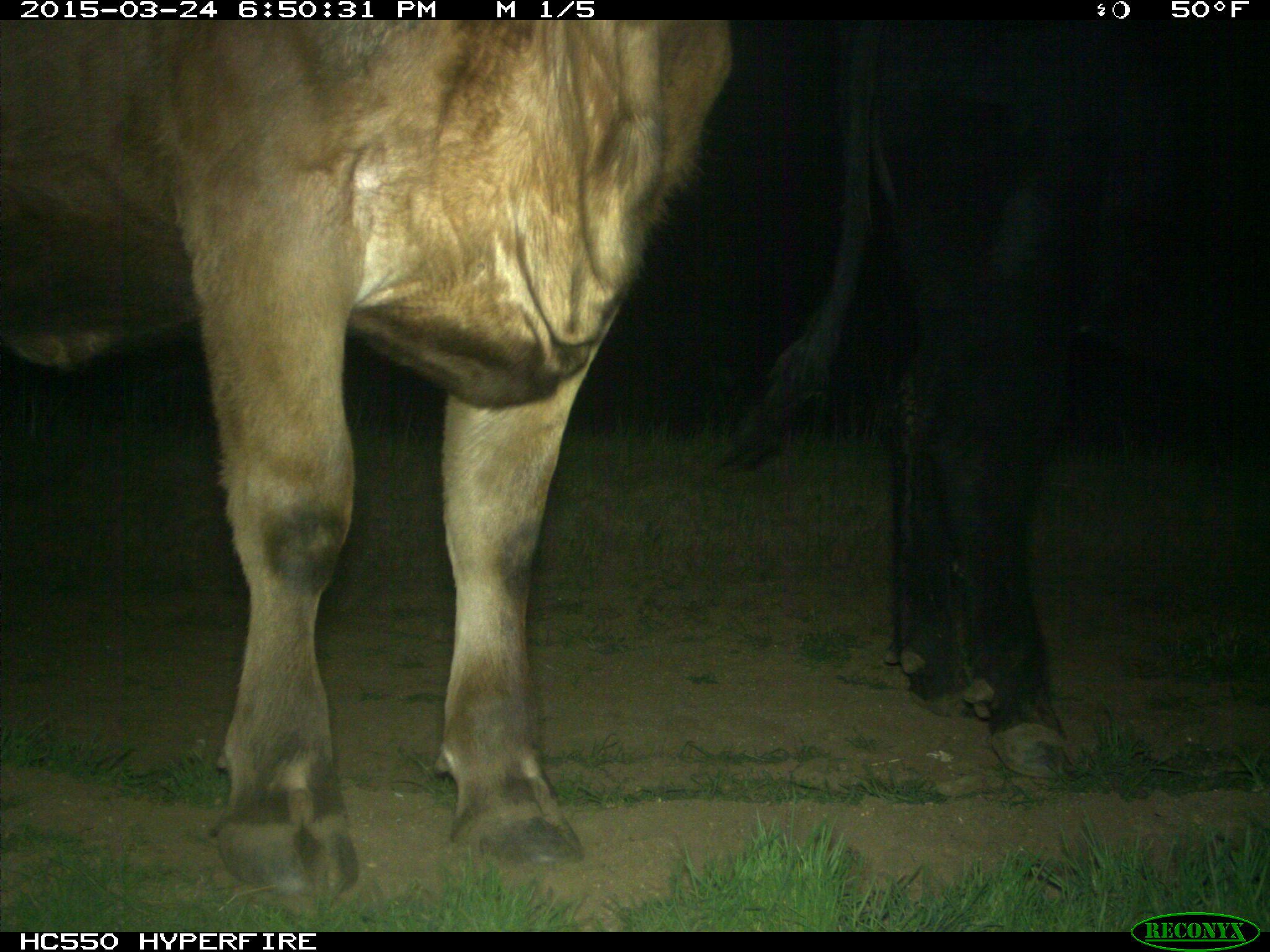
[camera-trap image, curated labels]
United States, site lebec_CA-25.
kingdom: Animalia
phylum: Chordata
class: Mammalia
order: Artiodactyla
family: Bovidae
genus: Bos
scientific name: Bos taurus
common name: domestic cow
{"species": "Bos taurus (domestic cow)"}